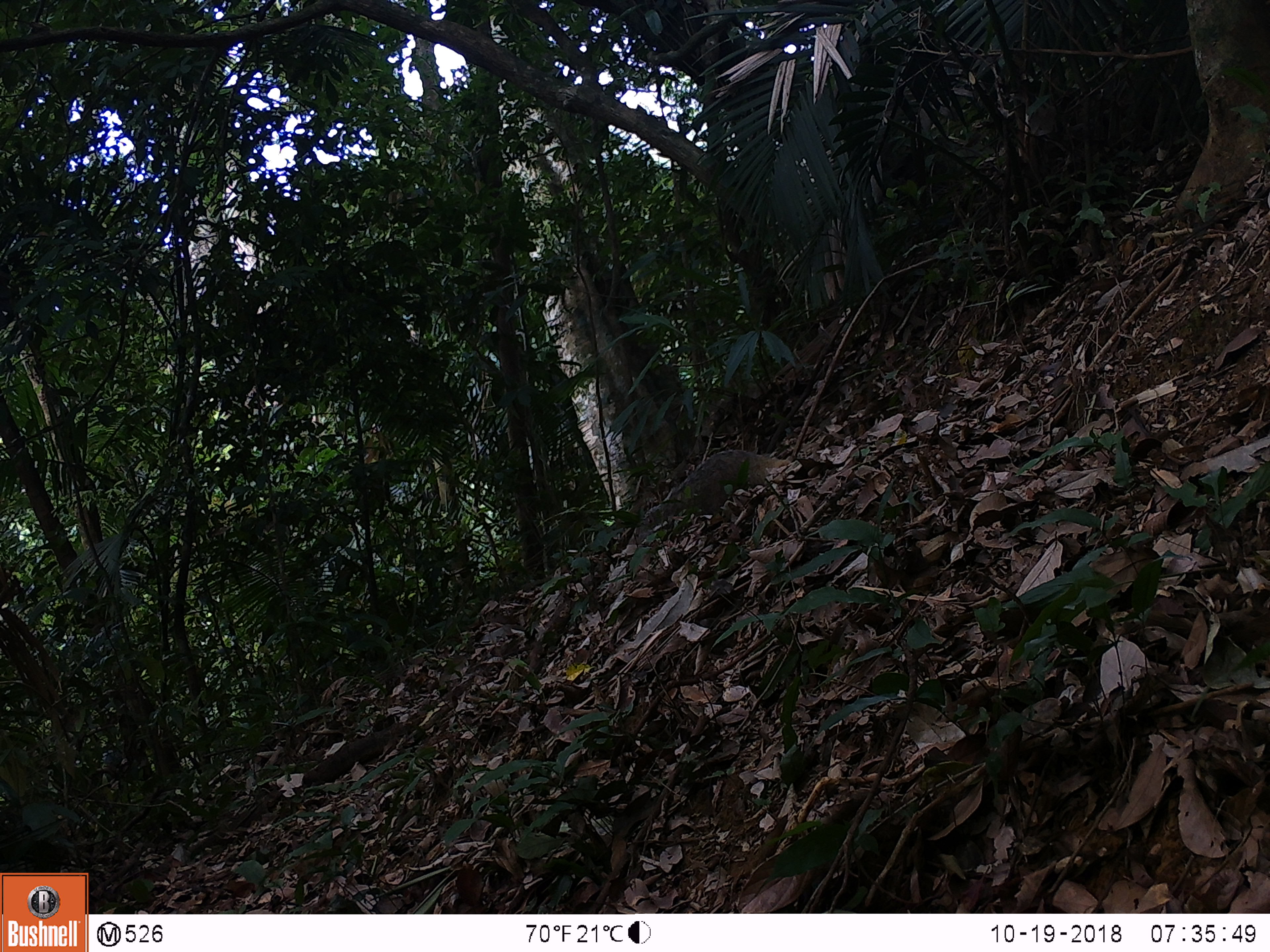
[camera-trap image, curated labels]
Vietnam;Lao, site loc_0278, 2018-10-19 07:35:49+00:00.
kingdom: Animalia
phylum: Chordata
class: Mammalia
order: Carnivora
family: Herpestidae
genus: Urva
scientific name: Urva urva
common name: crab-eating mongoose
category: crab eating mongoose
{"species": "crab eating mongoose (crab-eating mongoose) (Urva urva)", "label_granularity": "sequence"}